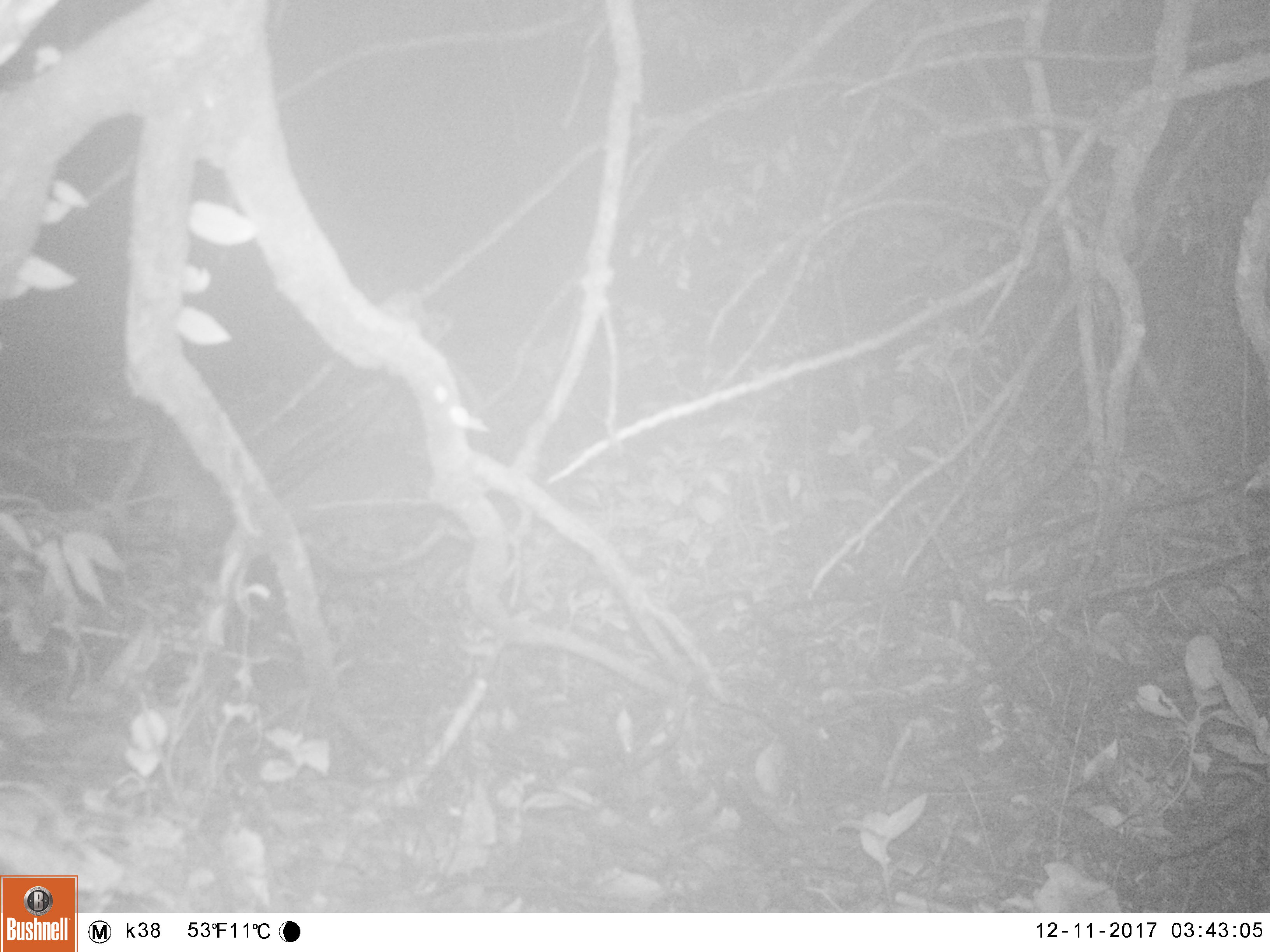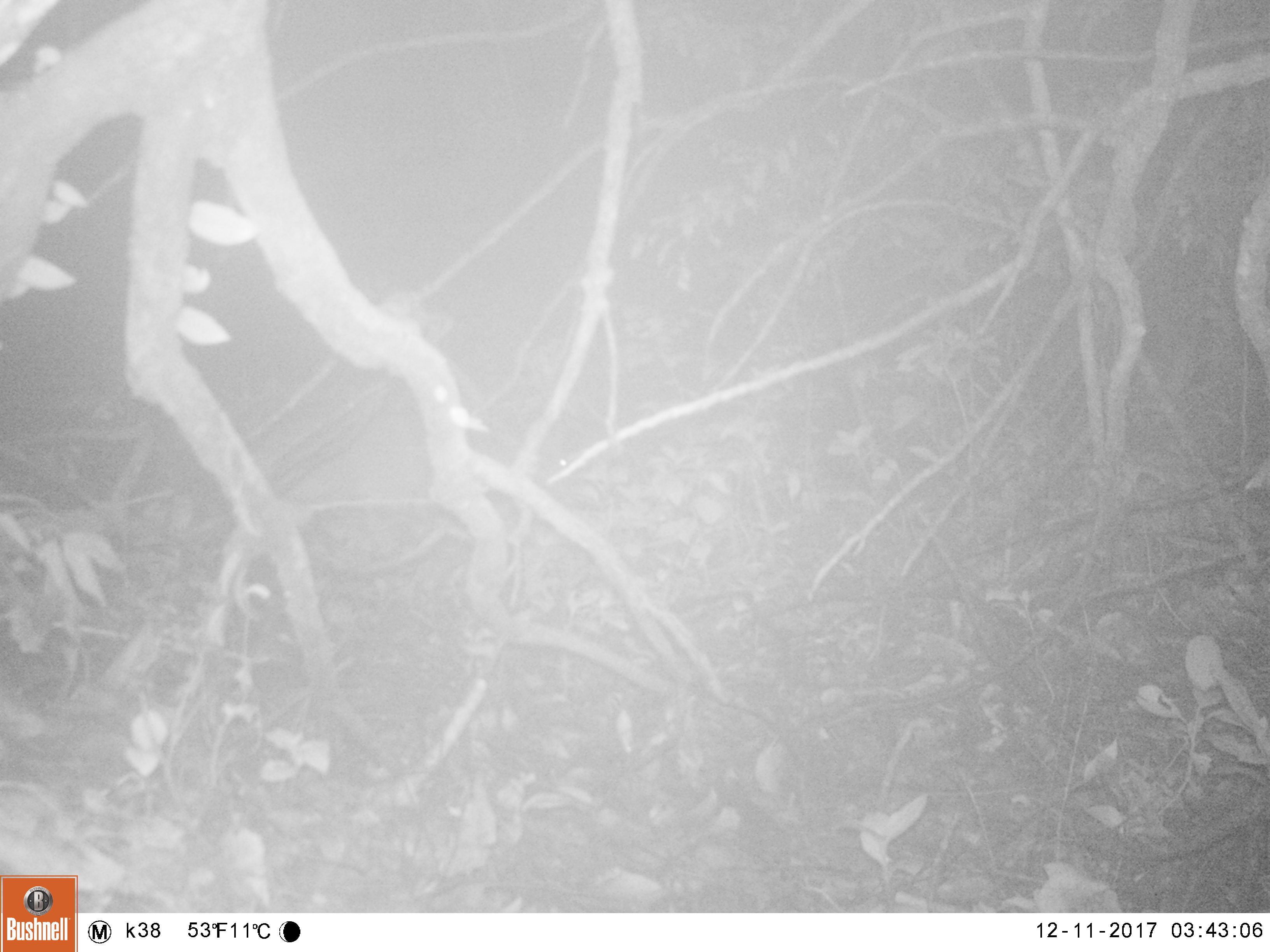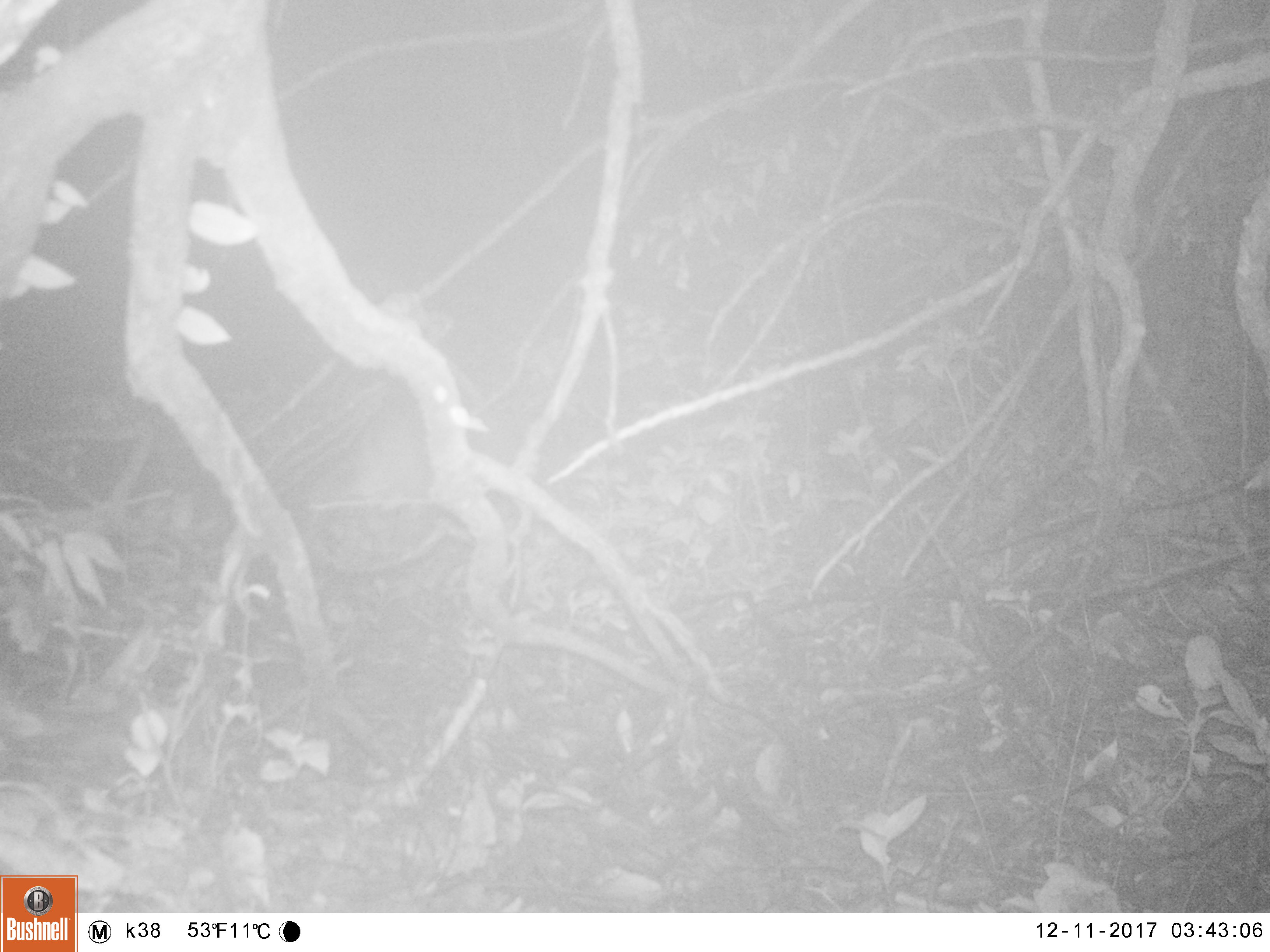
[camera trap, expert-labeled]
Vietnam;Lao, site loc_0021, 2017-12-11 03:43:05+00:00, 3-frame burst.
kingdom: Animalia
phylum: Chordata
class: Mammalia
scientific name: Mammalia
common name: mammal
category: unidentified small mammal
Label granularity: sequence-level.